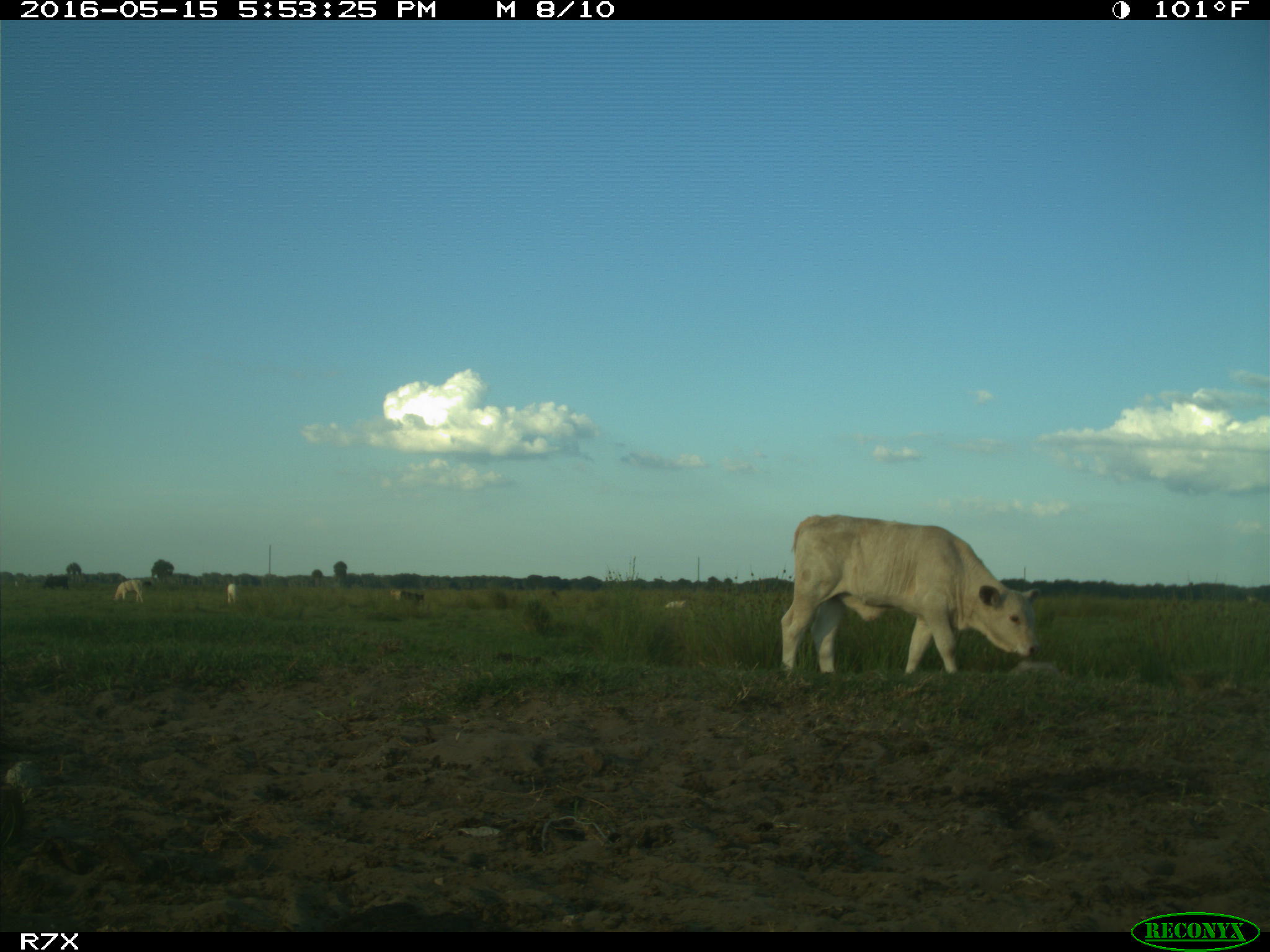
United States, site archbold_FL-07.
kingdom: Animalia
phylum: Chordata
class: Mammalia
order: Artiodactyla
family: Bovidae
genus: Bos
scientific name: Bos taurus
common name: domestic cow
Bos taurus (domestic cow).